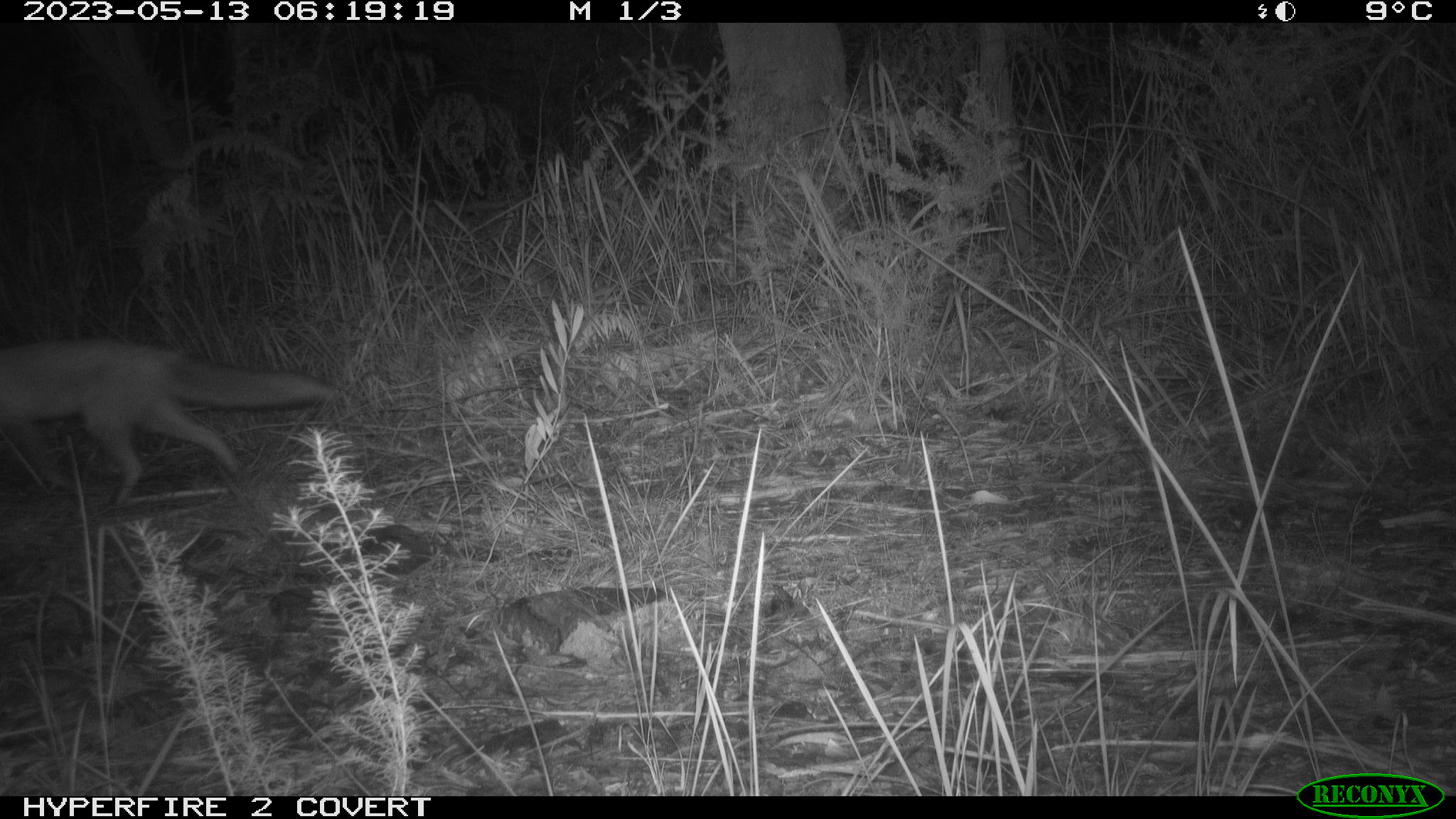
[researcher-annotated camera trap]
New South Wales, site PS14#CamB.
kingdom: Animalia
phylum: Chordata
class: Mammalia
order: Carnivora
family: Canidae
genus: Vulpes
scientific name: Vulpes vulpes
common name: red fox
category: fox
Fox (red fox) (Vulpes vulpes).